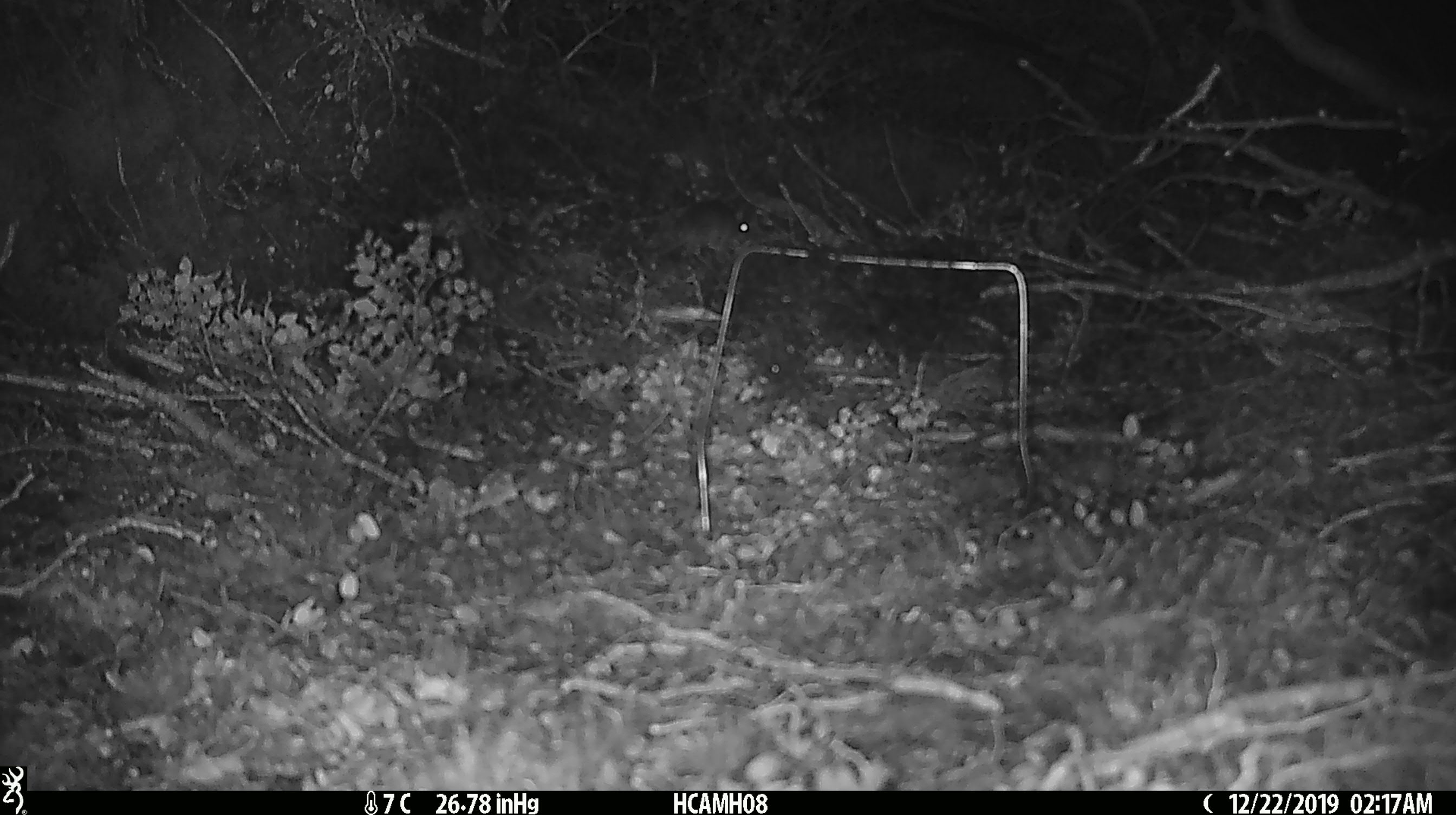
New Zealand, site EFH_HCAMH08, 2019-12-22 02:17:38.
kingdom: Animalia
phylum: Chordata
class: Mammalia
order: Rodentia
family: Muridae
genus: Mus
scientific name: Mus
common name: mouse